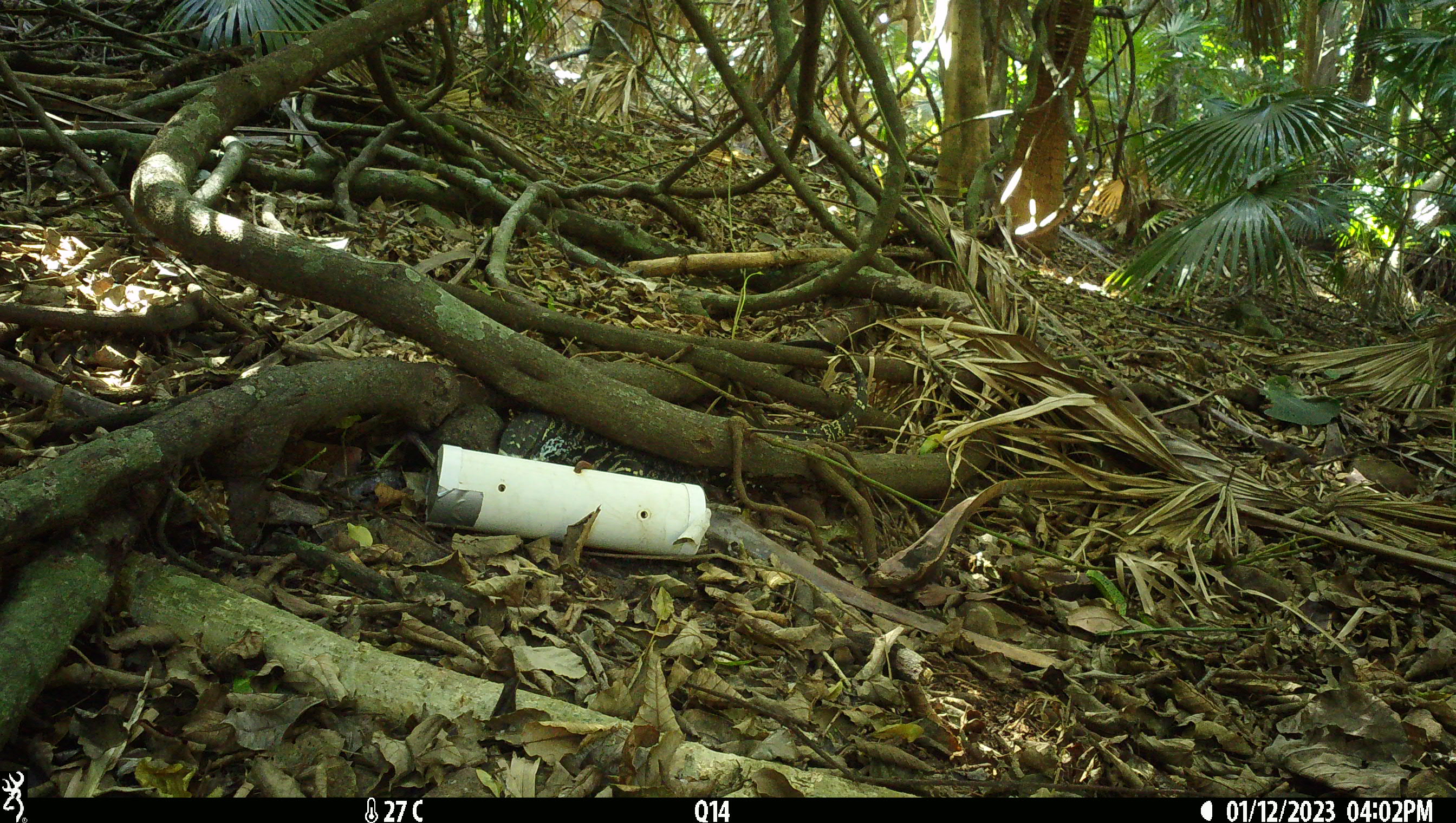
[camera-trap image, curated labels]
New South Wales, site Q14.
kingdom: Animalia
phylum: Chordata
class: Reptilia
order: Squamata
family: Varanidae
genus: Varanus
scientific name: Varanus varius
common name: lace monitor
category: goanna